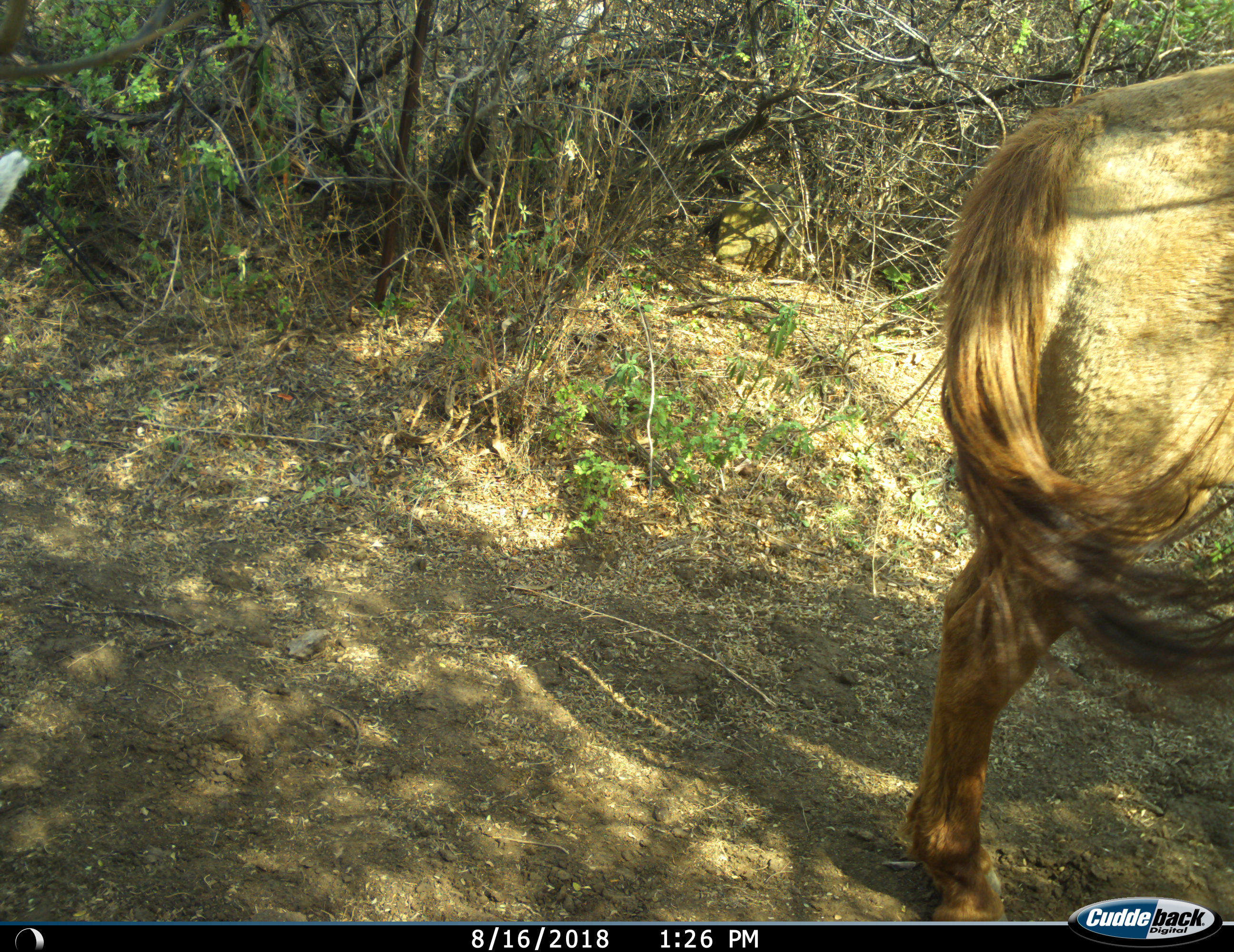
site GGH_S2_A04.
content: unidentified animal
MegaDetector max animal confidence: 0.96